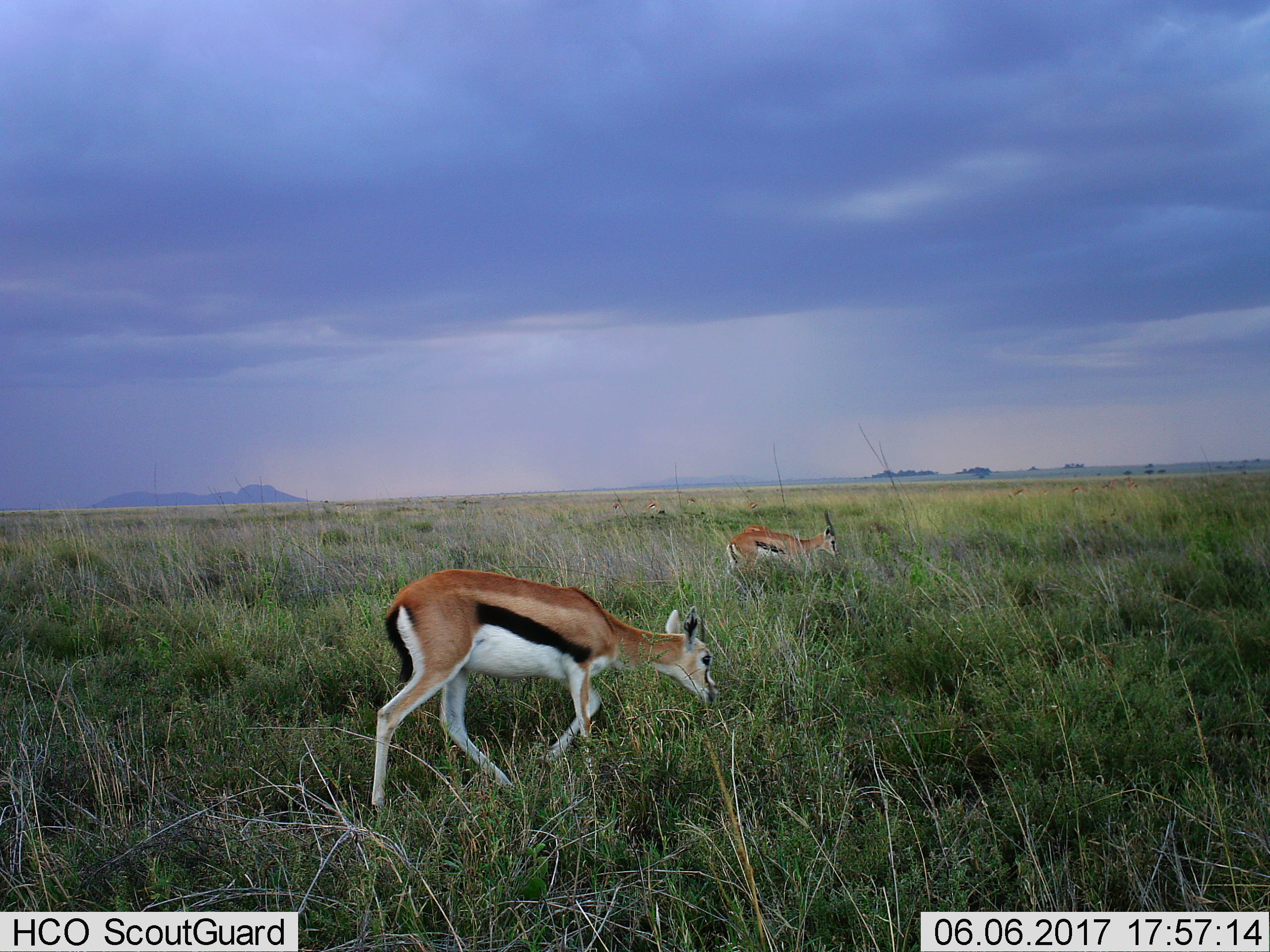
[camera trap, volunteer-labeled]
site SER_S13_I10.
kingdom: Animalia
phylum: Chordata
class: Mammalia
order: Artiodactyla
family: Bovidae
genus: Eudorcas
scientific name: Eudorcas thomsonii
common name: thomson's gazelle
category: gazellethomsons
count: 2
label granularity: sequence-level